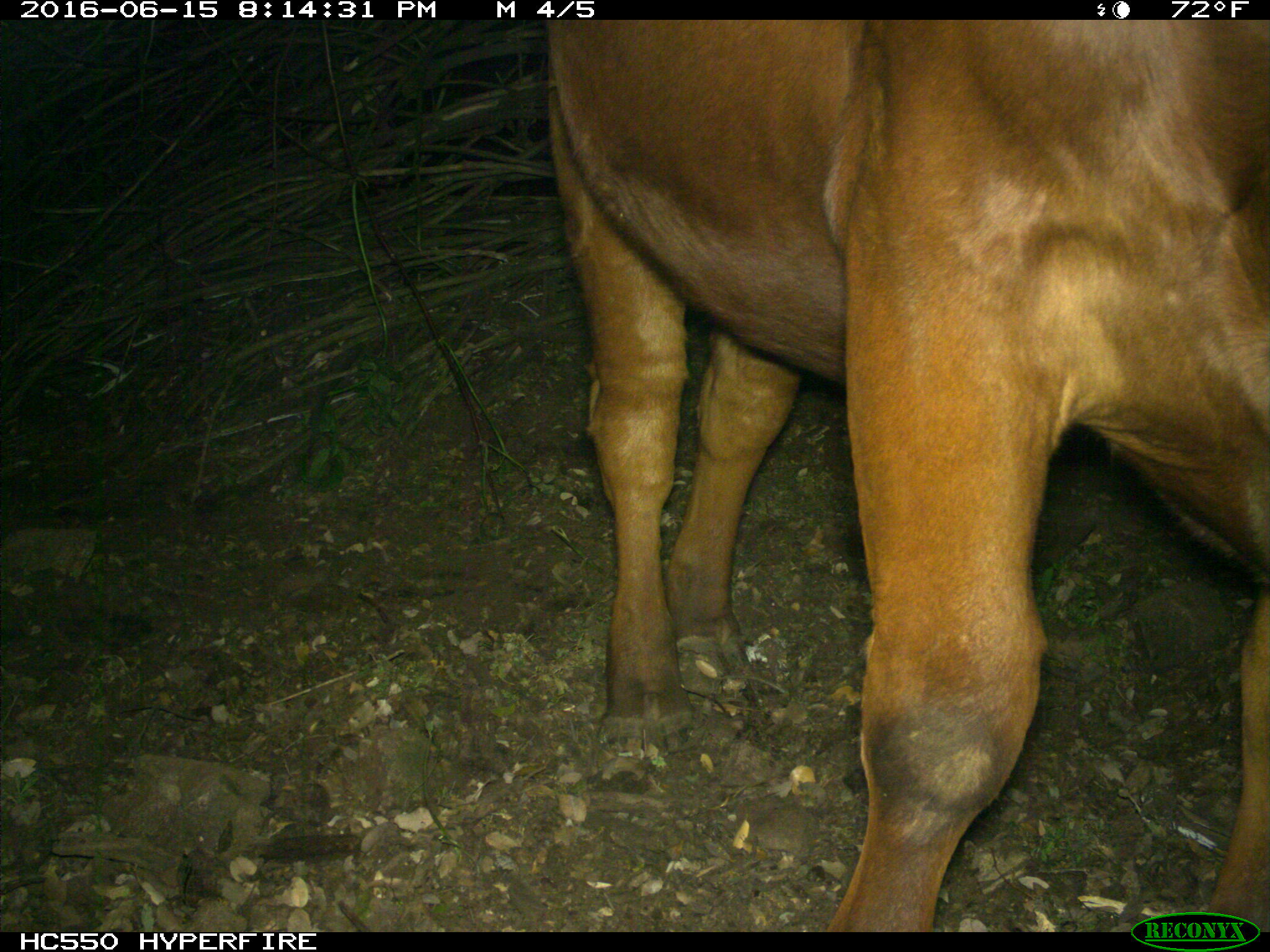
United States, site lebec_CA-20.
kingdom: Animalia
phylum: Chordata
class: Mammalia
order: Artiodactyla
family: Bovidae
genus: Bos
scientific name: Bos taurus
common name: domestic cow